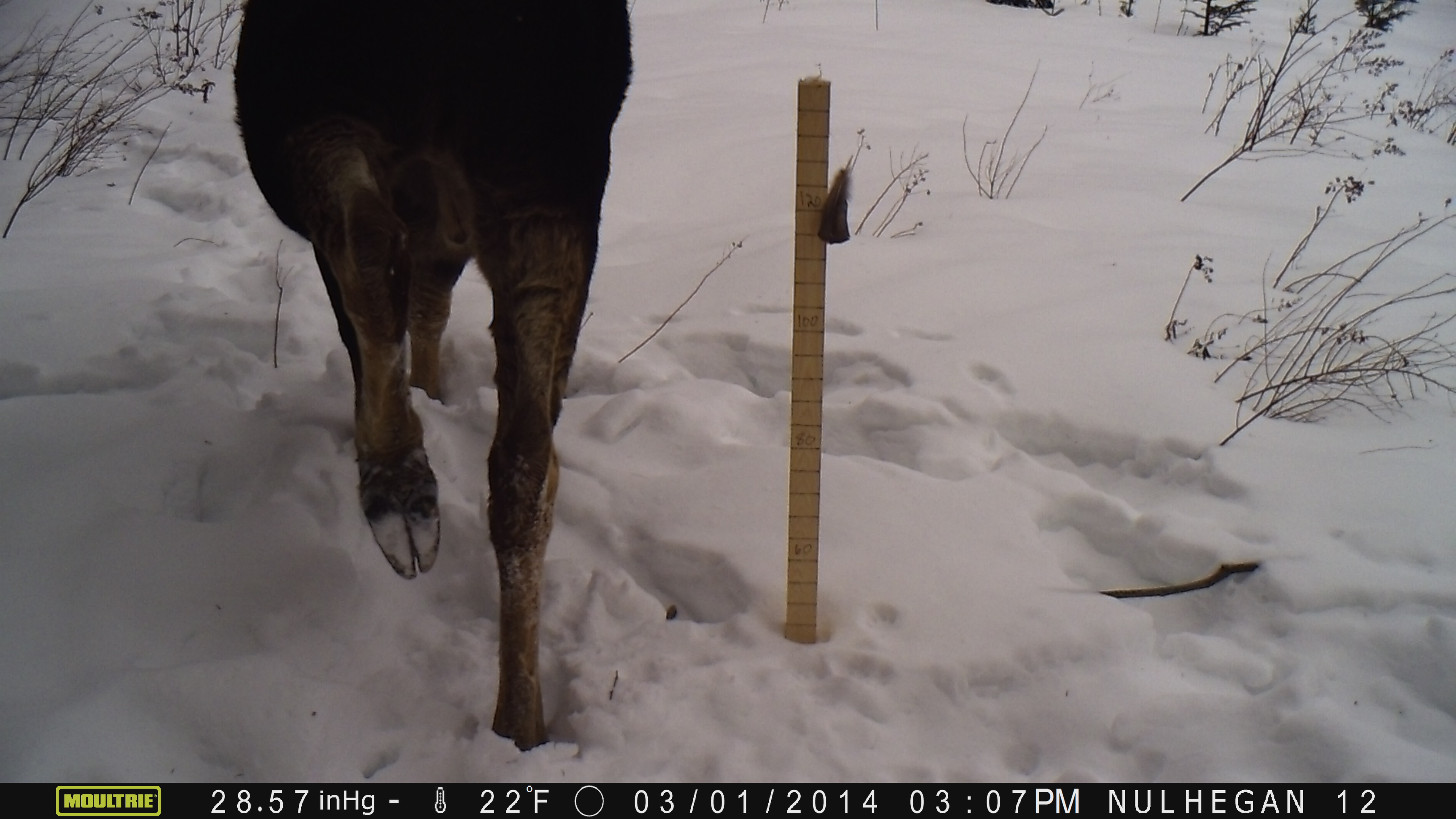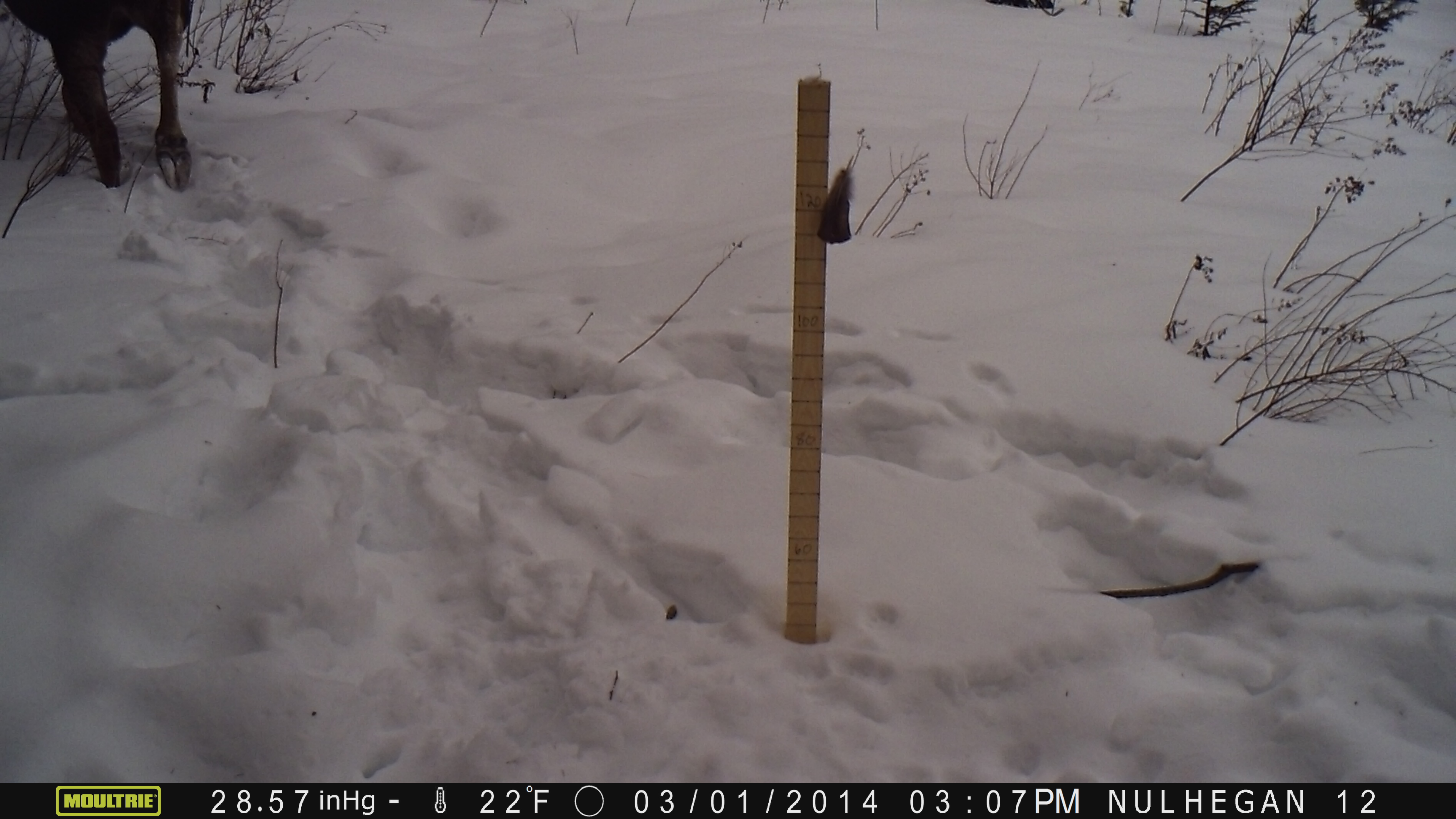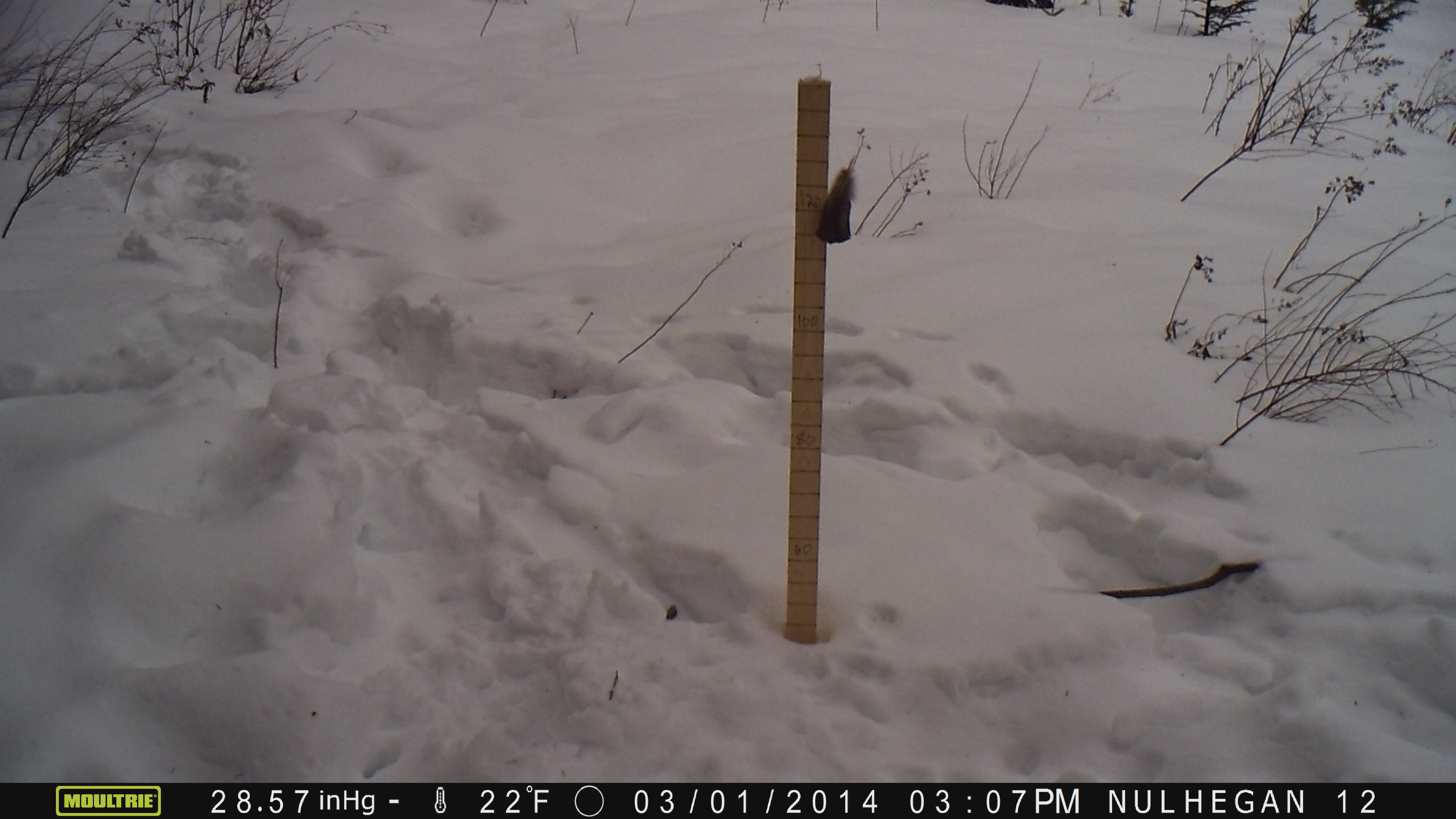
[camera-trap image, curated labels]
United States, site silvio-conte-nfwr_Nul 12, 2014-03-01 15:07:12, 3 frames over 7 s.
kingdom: Animalia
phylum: Chordata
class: Mammalia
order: Artiodactyla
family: Cervidae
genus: Alces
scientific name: Alces alces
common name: moose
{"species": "moose (Alces alces)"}